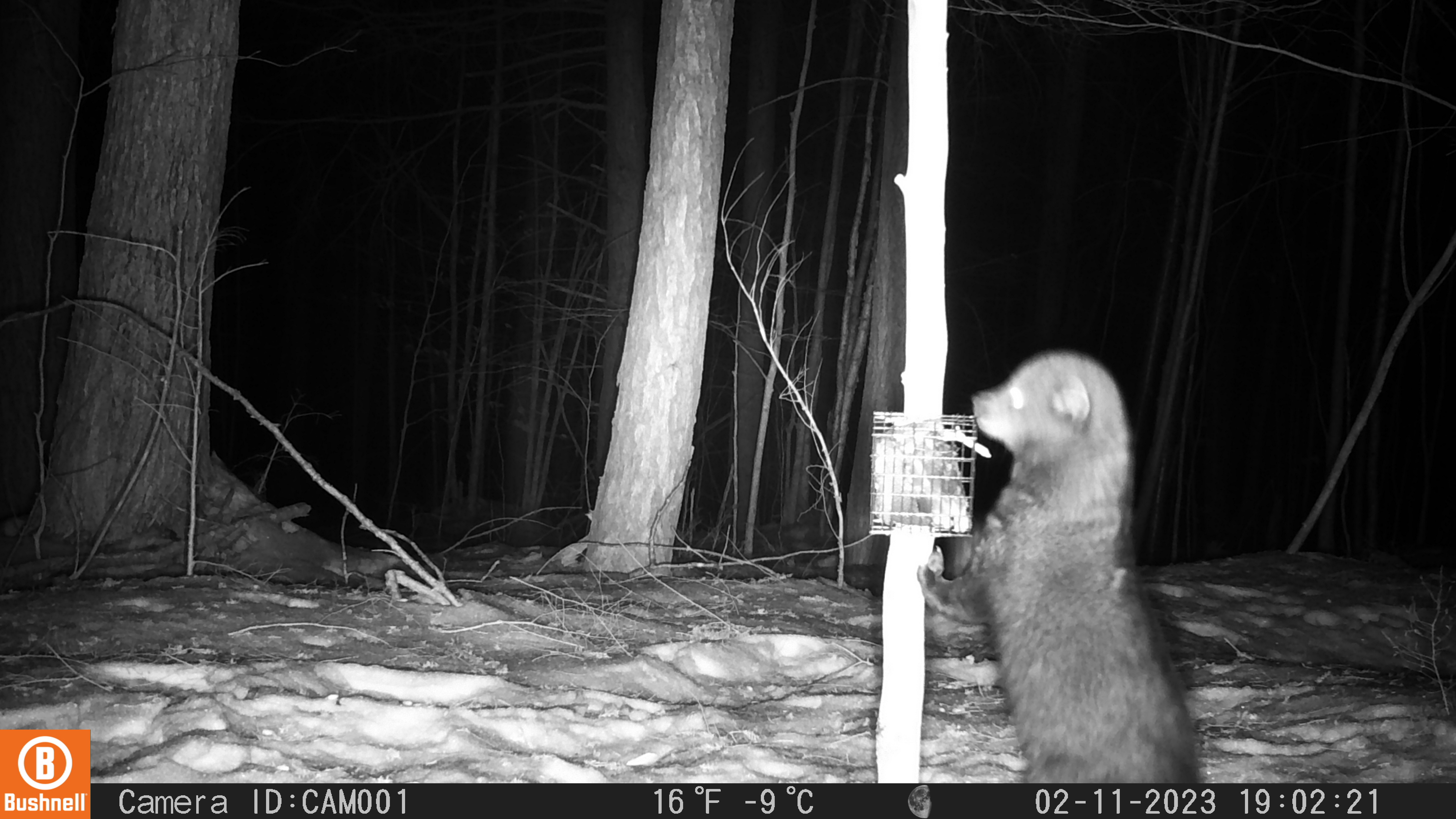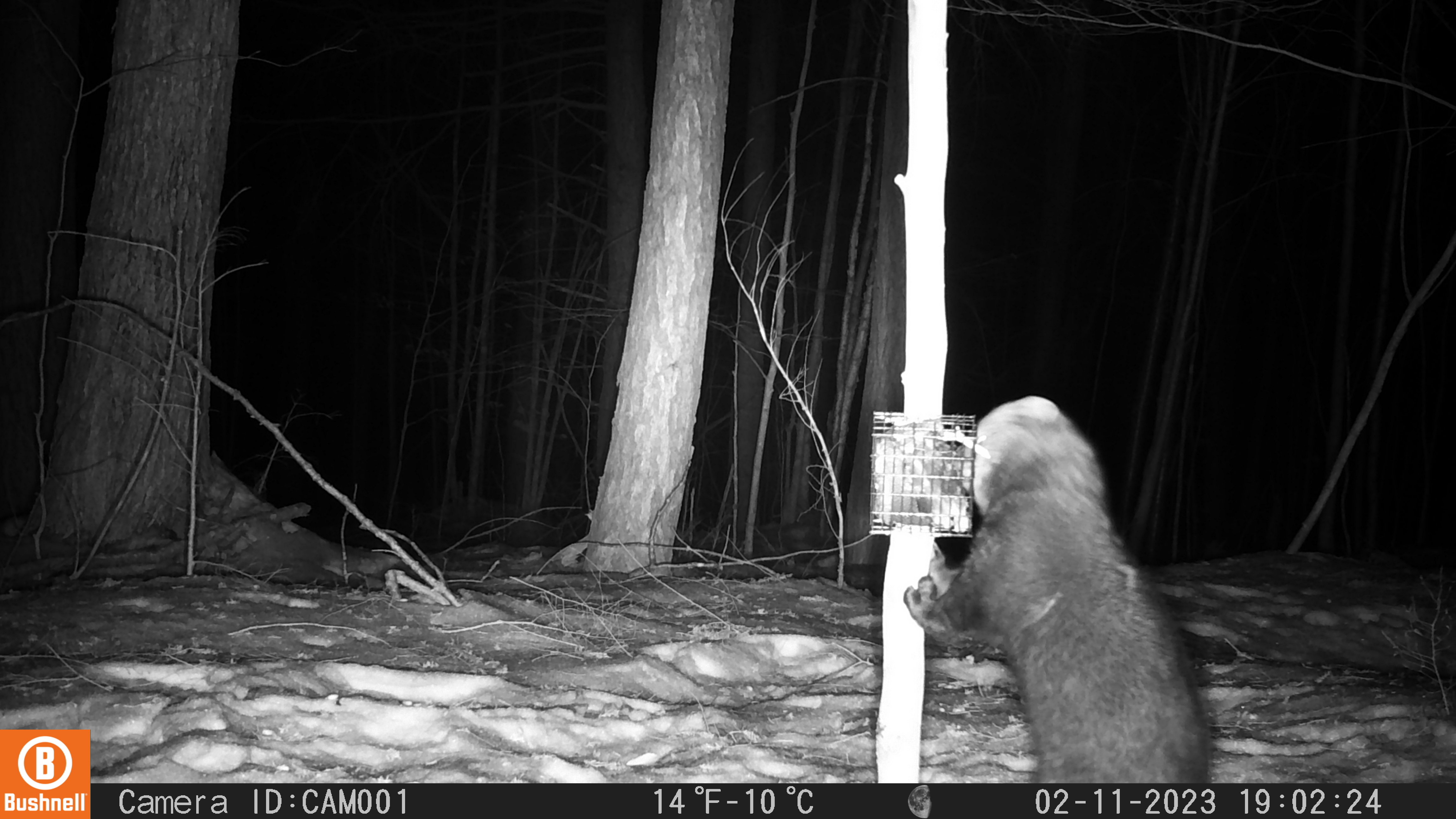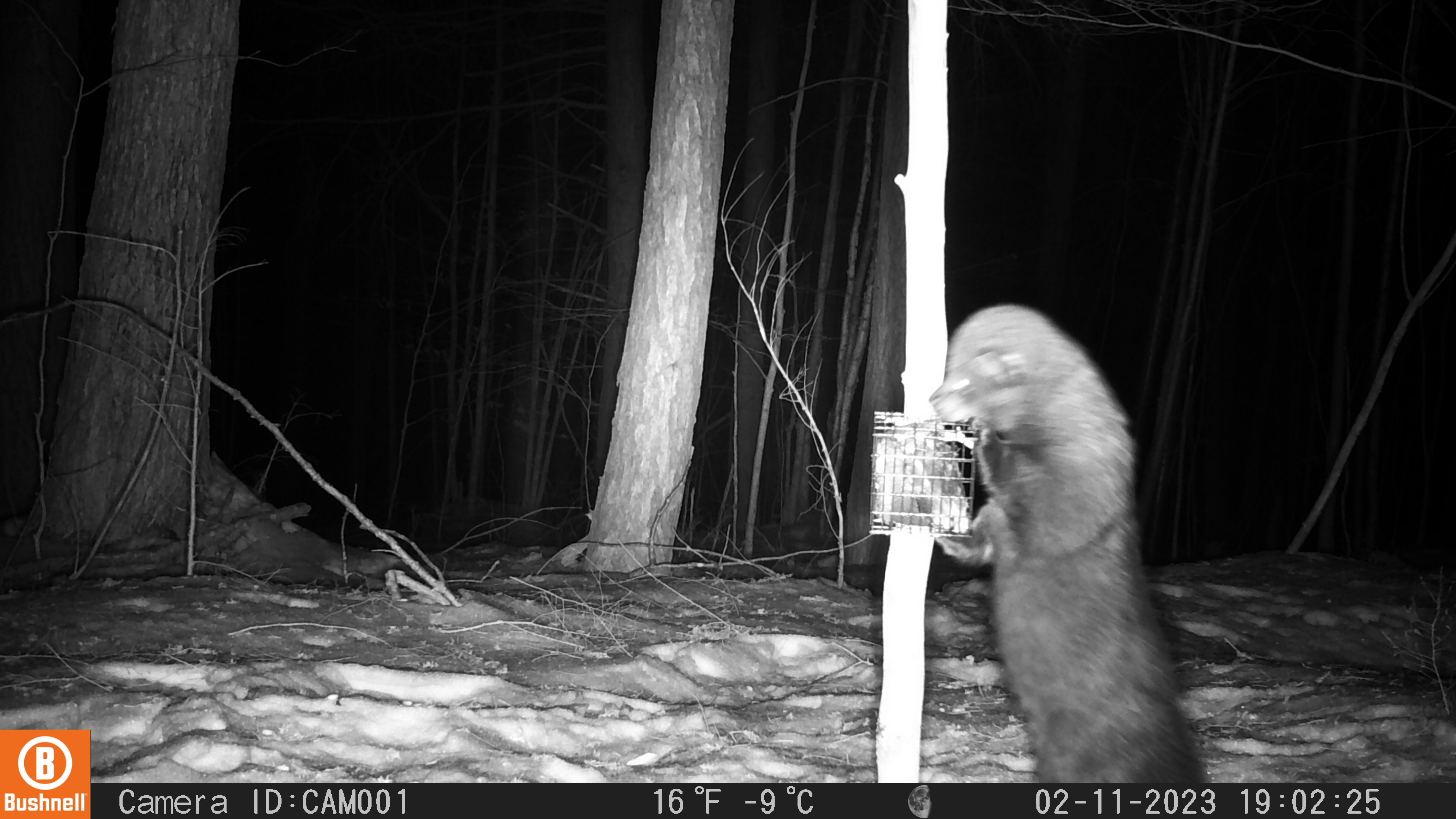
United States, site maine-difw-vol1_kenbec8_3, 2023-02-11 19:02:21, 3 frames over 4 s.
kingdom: Animalia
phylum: Chordata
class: Mammalia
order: Carnivora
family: Mustelidae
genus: Pekania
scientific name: Pekania pennanti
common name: fisher